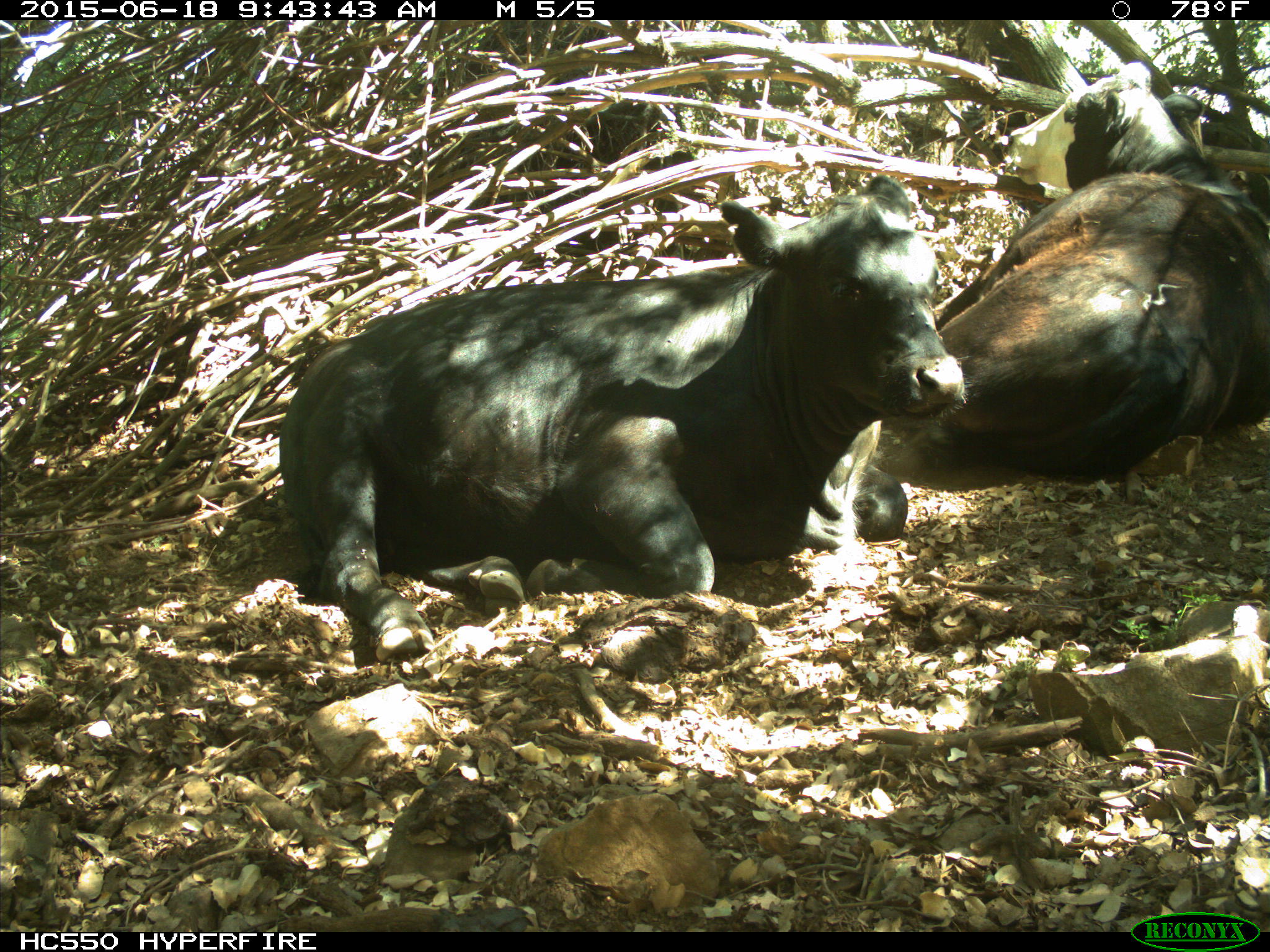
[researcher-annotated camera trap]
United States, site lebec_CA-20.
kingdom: Animalia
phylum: Chordata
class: Mammalia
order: Artiodactyla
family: Bovidae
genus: Bos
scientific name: Bos taurus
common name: domestic cow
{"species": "Bos taurus (domestic cow)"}